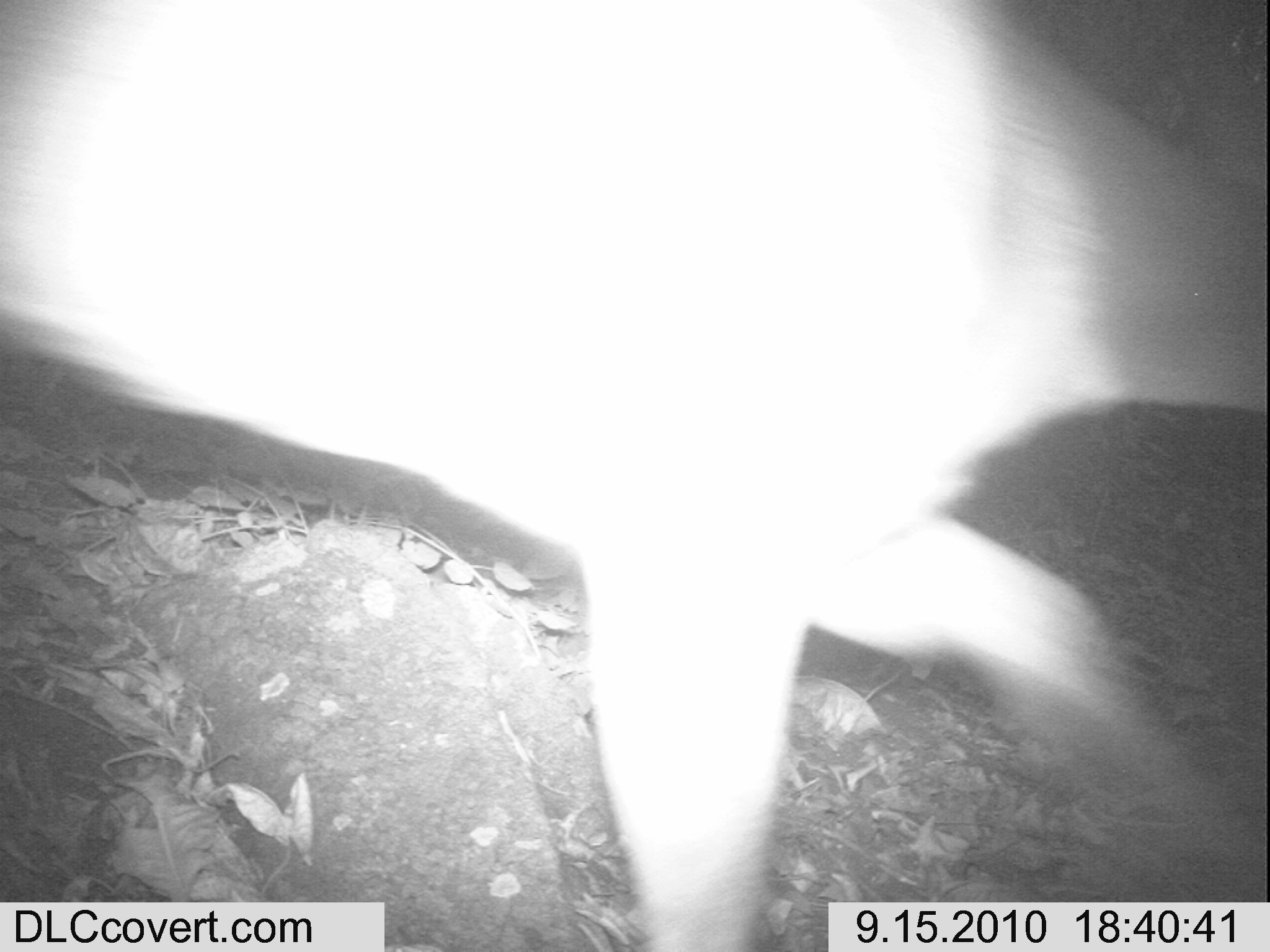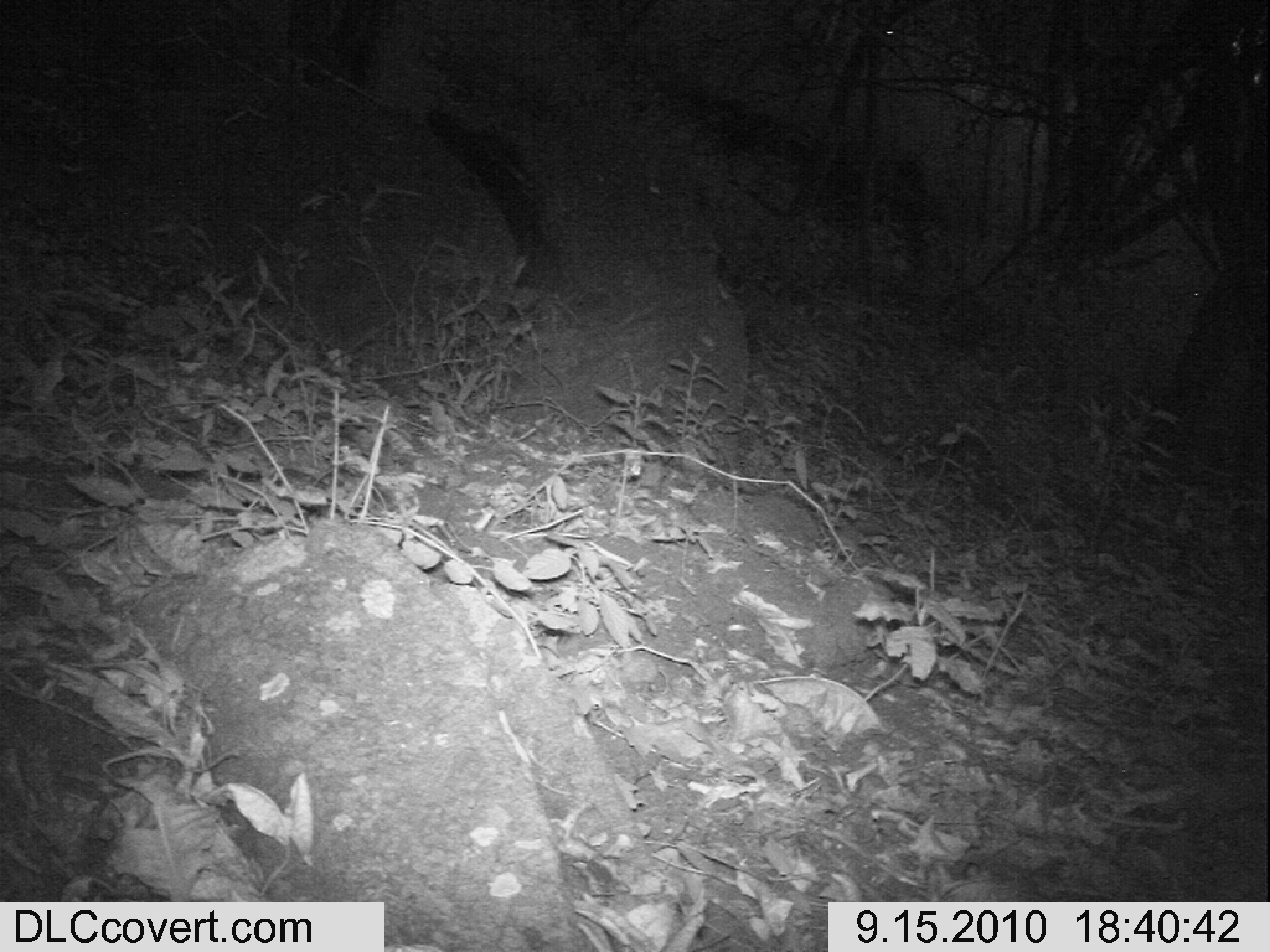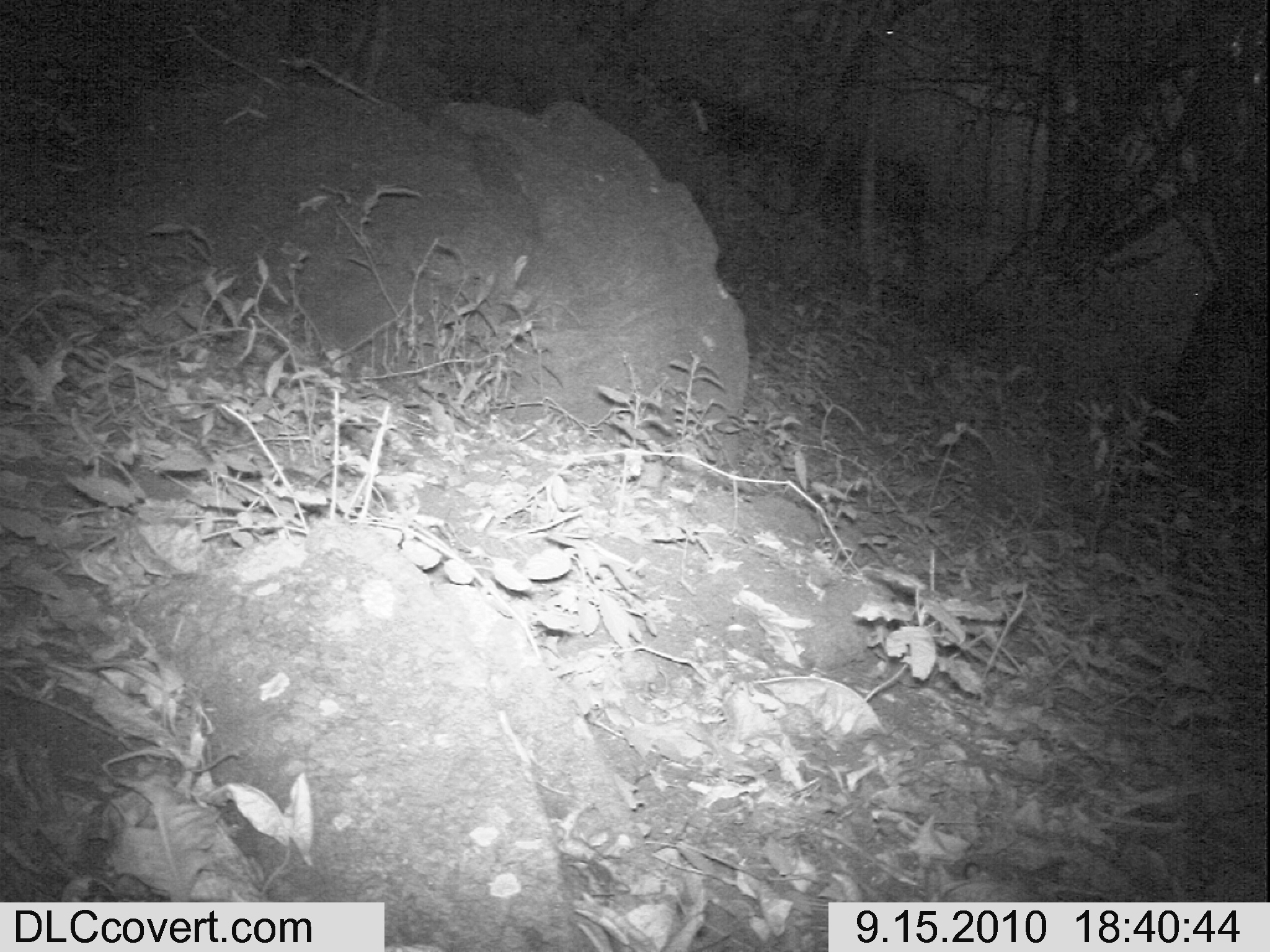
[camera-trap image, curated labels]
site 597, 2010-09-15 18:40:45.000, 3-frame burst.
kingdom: Animalia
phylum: Chordata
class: Mammalia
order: Artiodactyla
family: Bovidae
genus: Tragelaphus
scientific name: Tragelaphus scriptus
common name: bushbuck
Tragelaphus scriptus (bushbuck), count 1.